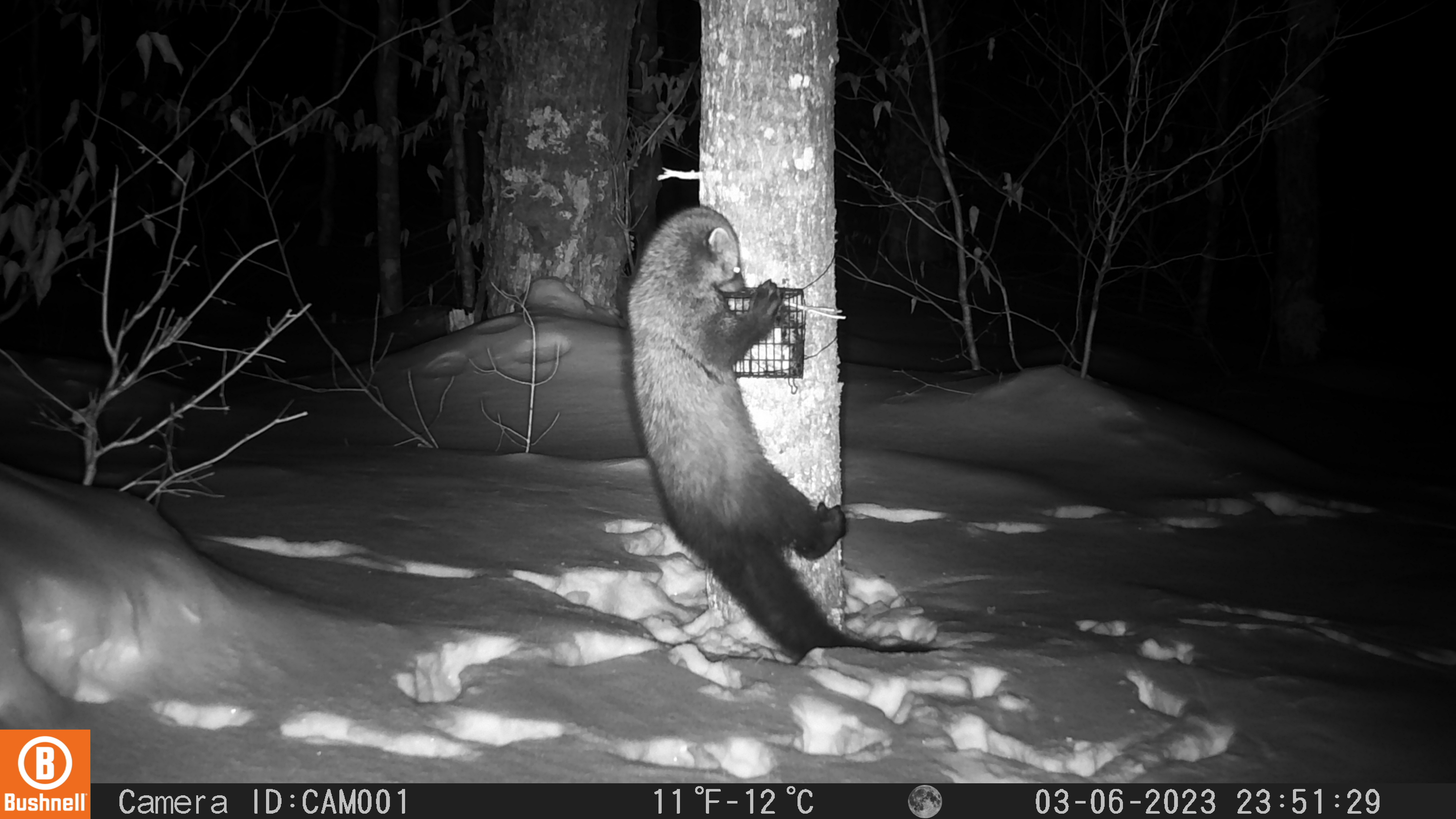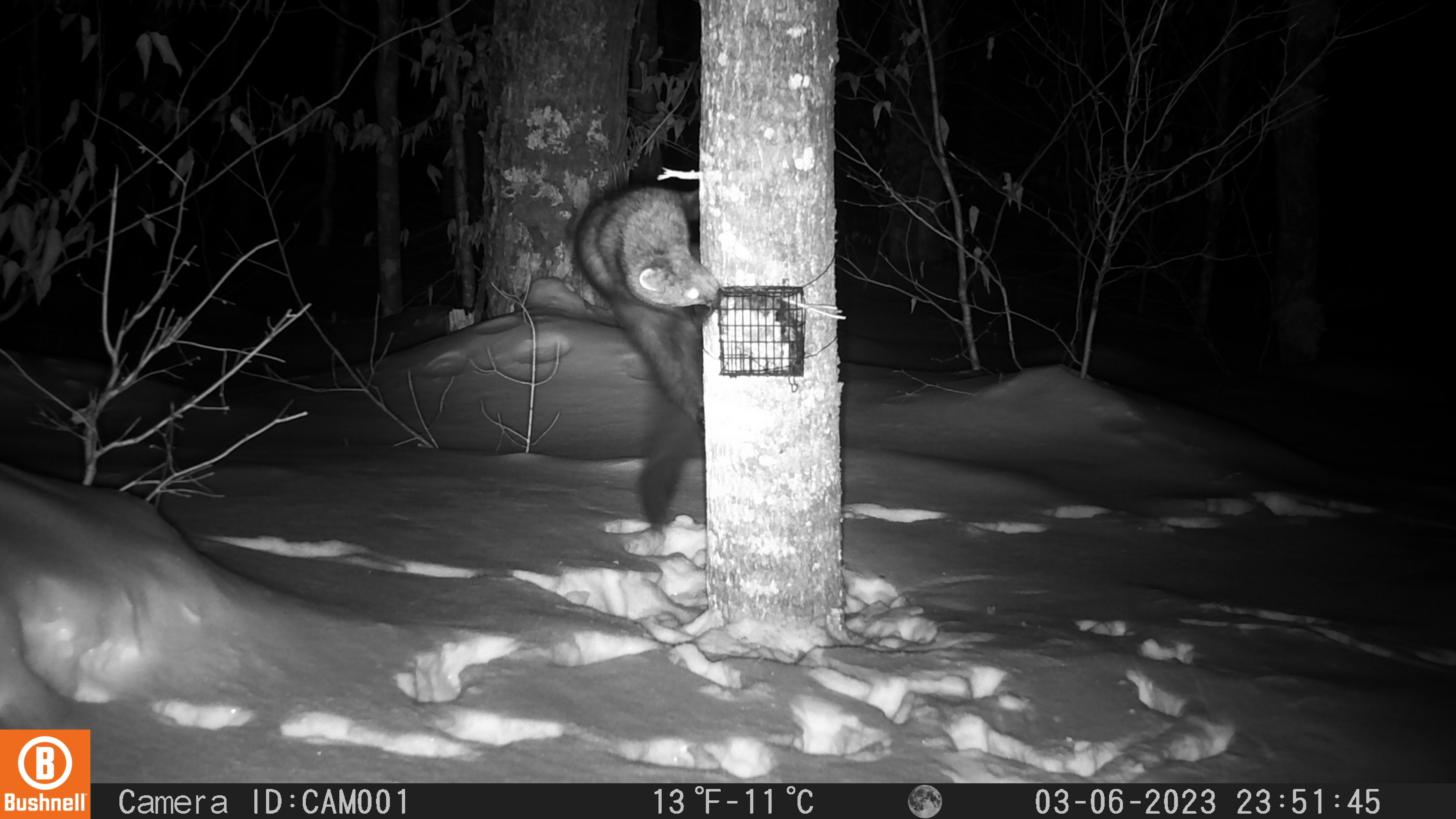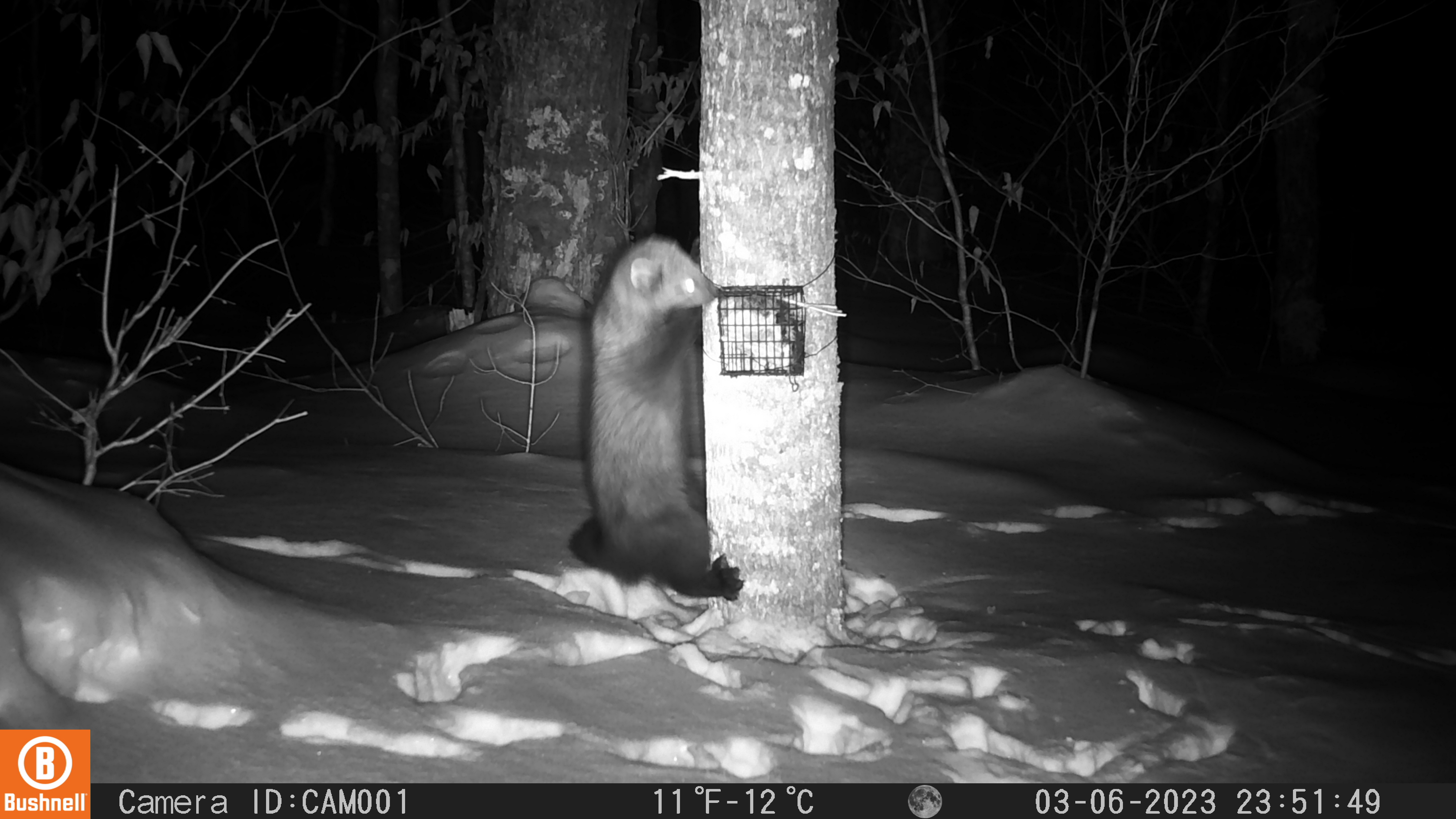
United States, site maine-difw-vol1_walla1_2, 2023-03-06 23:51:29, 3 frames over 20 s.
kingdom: Animalia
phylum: Chordata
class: Mammalia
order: Carnivora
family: Mustelidae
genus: Pekania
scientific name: Pekania pennanti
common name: fisher